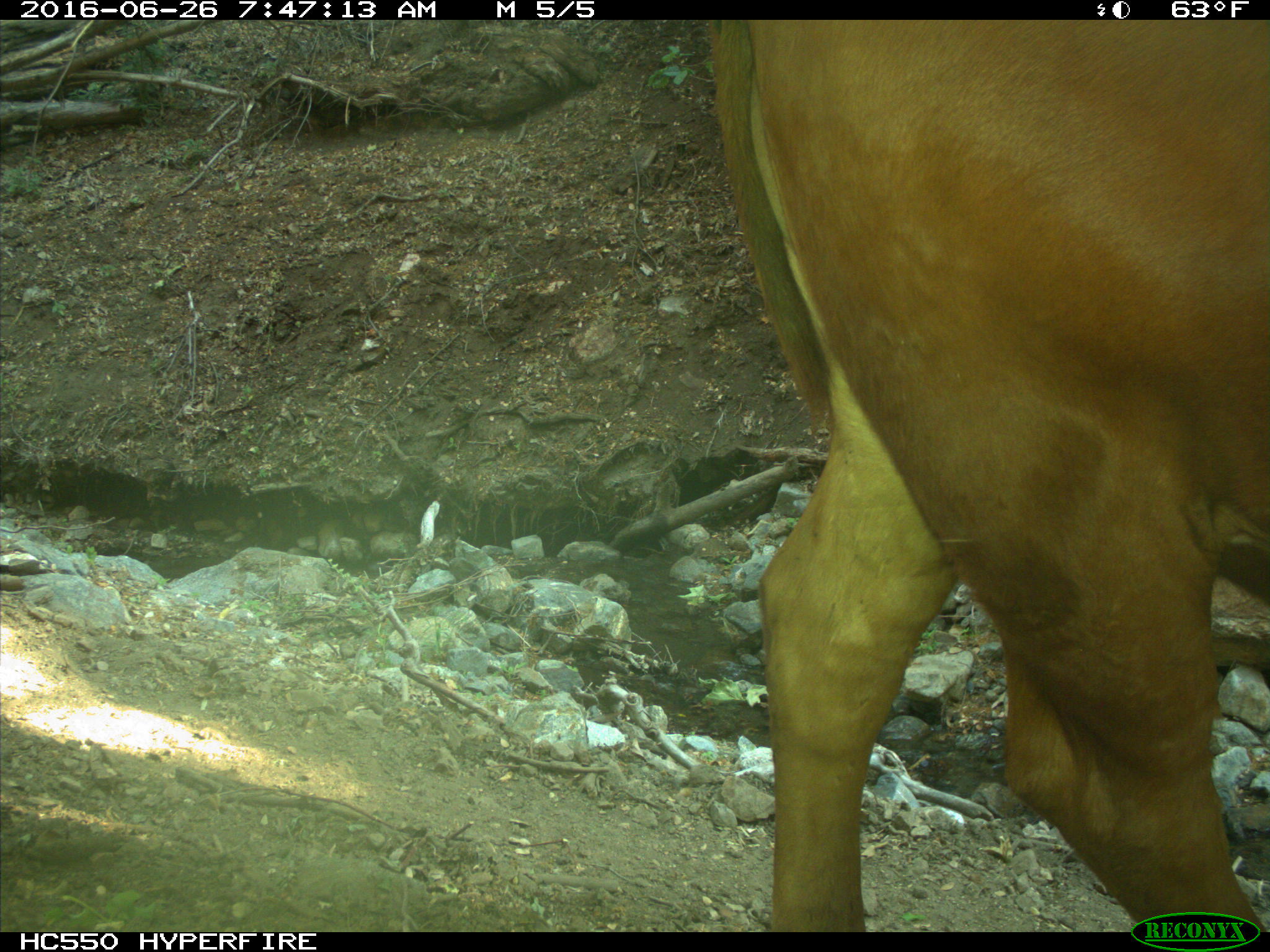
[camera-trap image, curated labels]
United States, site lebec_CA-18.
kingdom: Animalia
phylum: Chordata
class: Mammalia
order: Artiodactyla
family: Bovidae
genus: Bos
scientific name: Bos taurus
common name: domestic cow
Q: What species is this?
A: Bos taurus (domestic cow).